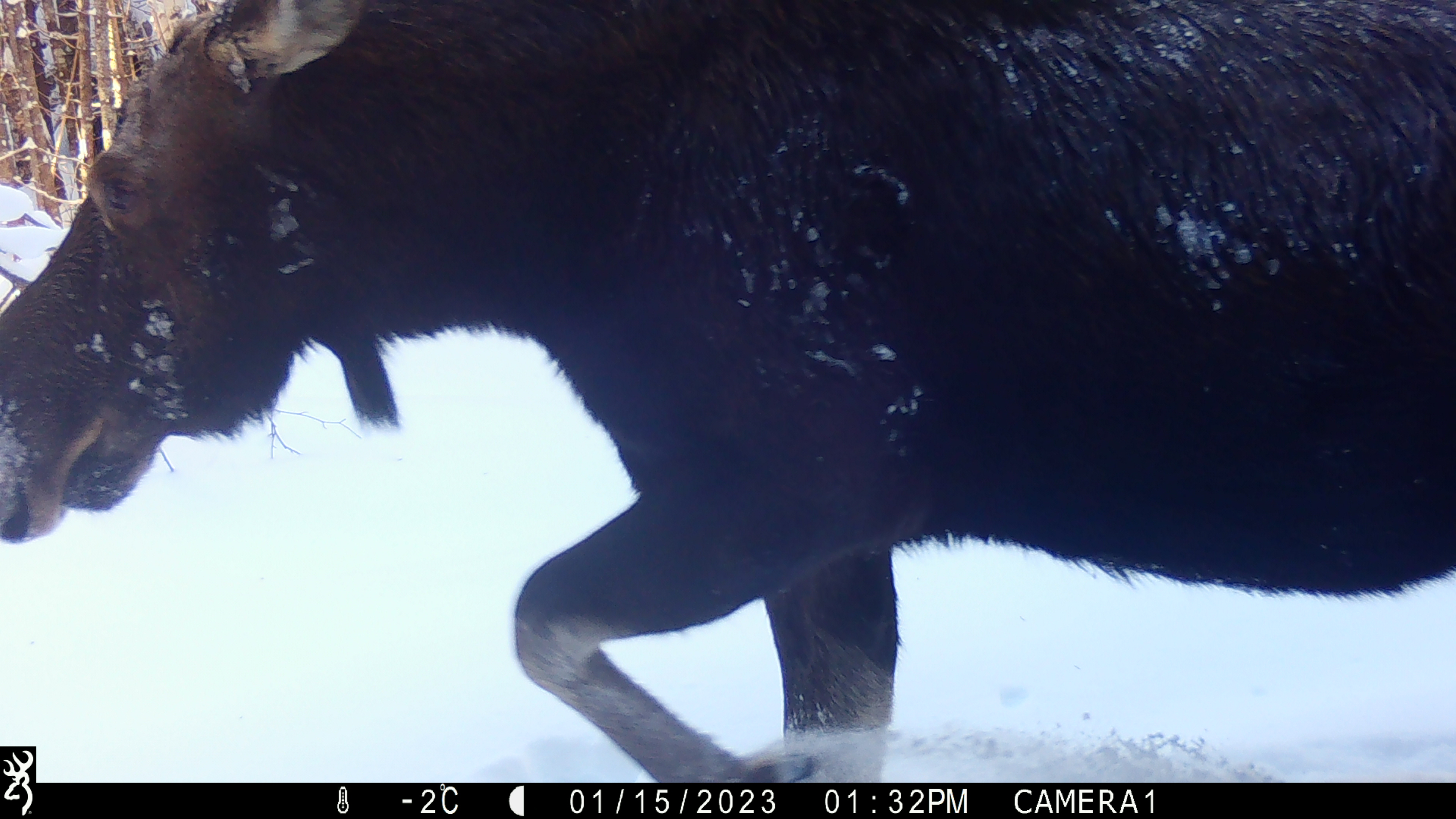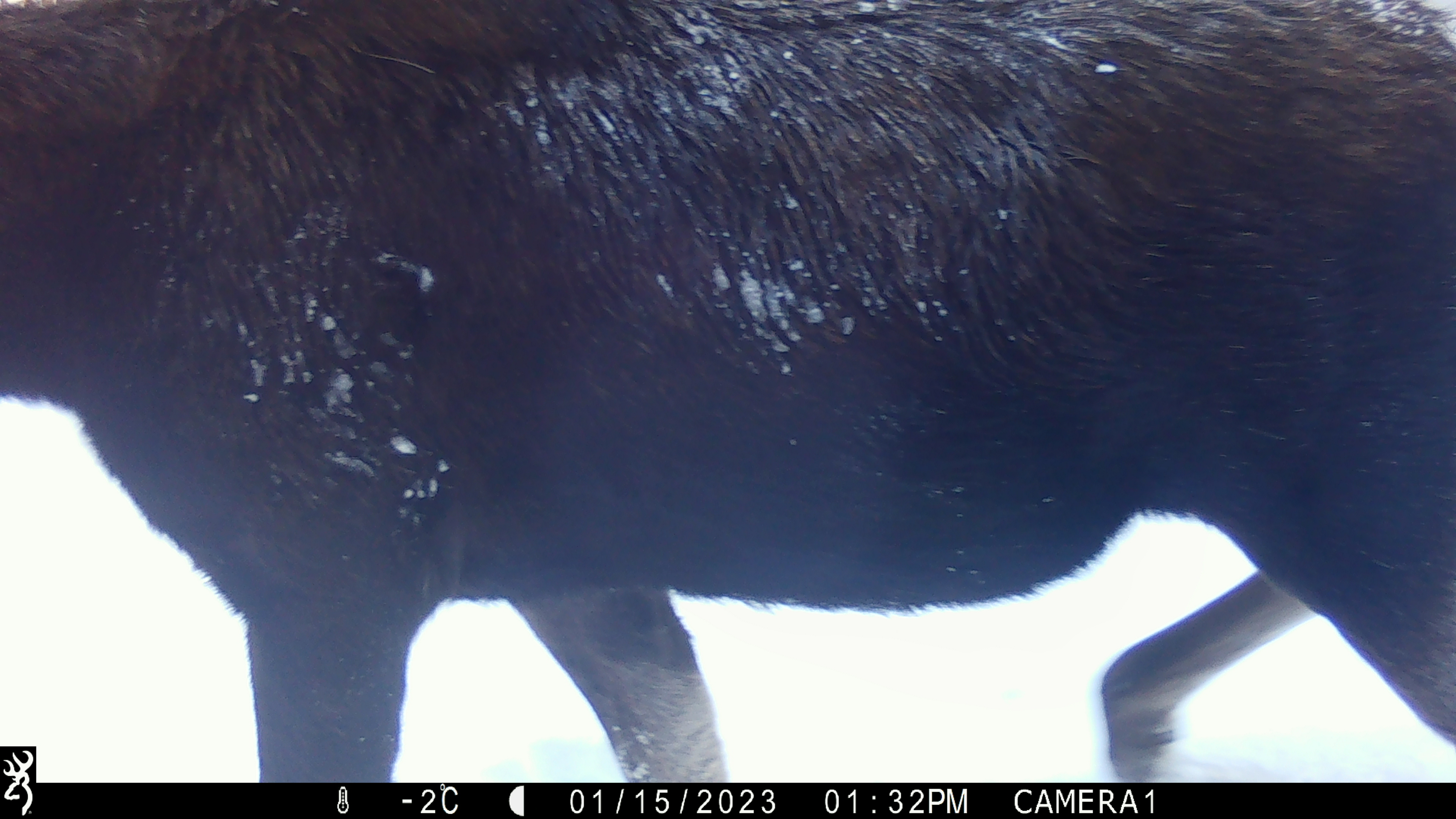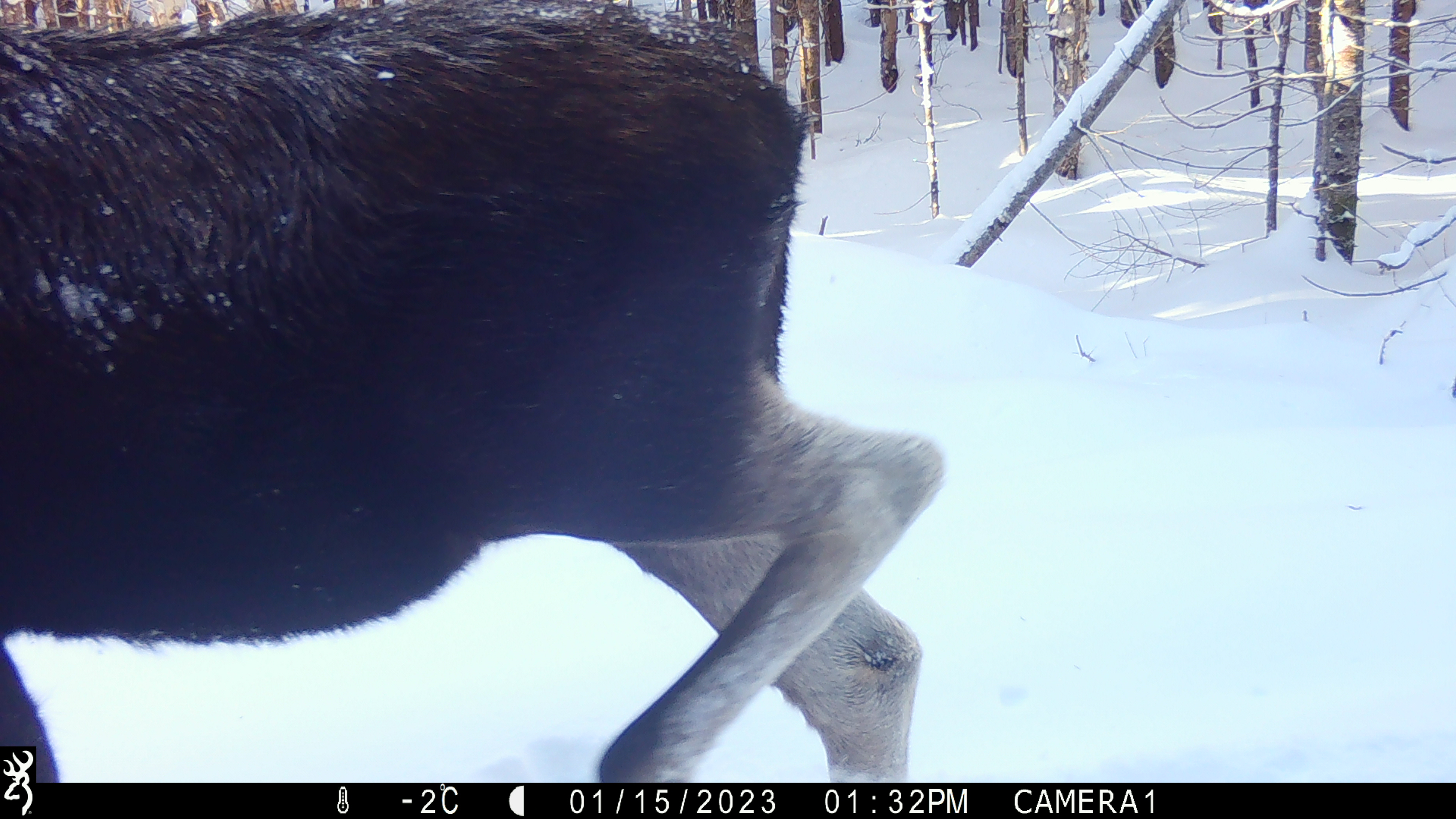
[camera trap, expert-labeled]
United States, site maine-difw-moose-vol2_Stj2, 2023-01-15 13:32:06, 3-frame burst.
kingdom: Animalia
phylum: Chordata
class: Mammalia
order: Artiodactyla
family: Cervidae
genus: Alces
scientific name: Alces alces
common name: moose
Moose (Alces alces).